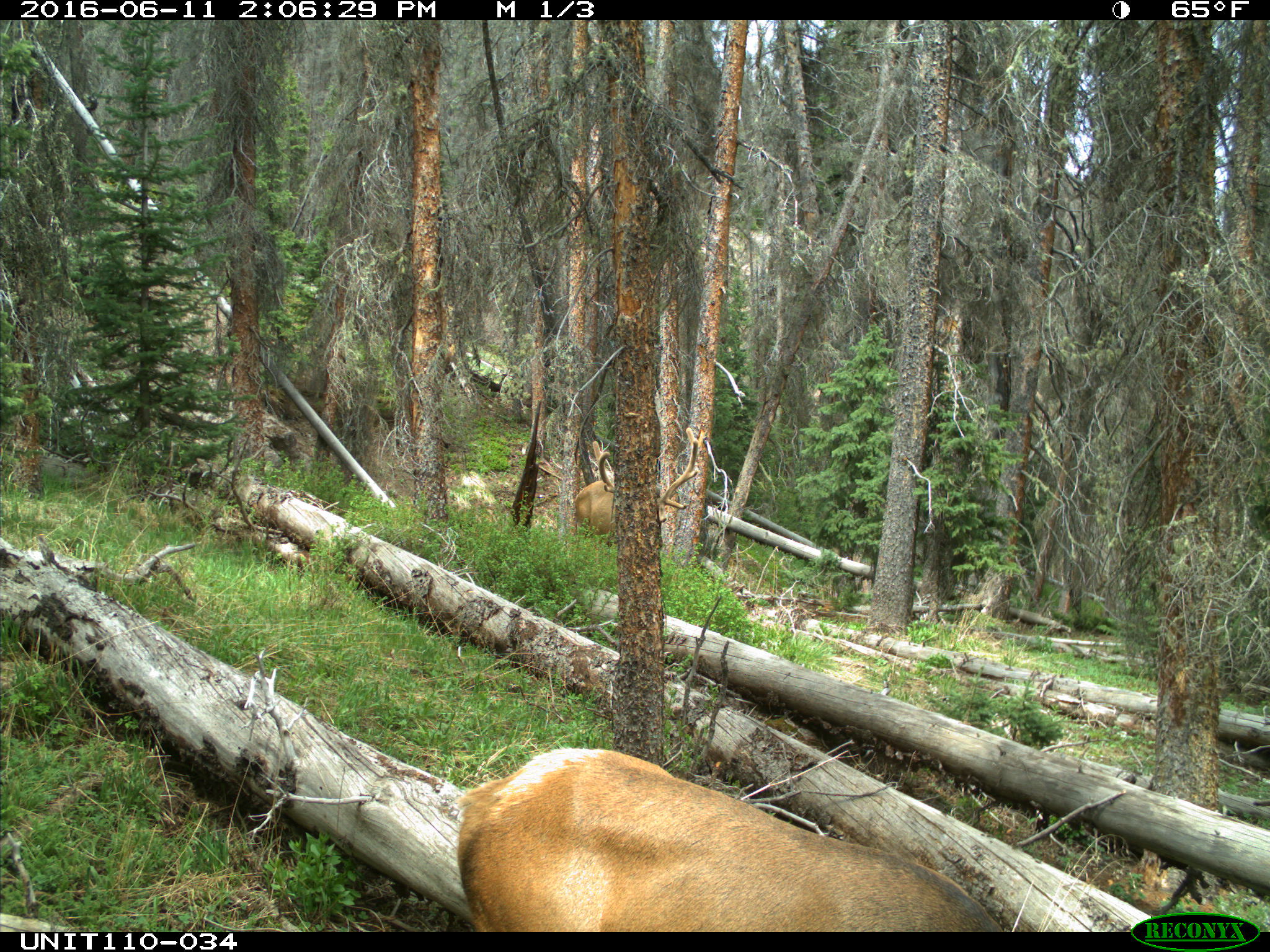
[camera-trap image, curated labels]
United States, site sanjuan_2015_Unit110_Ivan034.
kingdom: Animalia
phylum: Chordata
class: Mammalia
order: Artiodactyla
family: Cervidae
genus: Cervus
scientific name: Cervus elaphus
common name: red deer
Cervus elaphus (red deer).